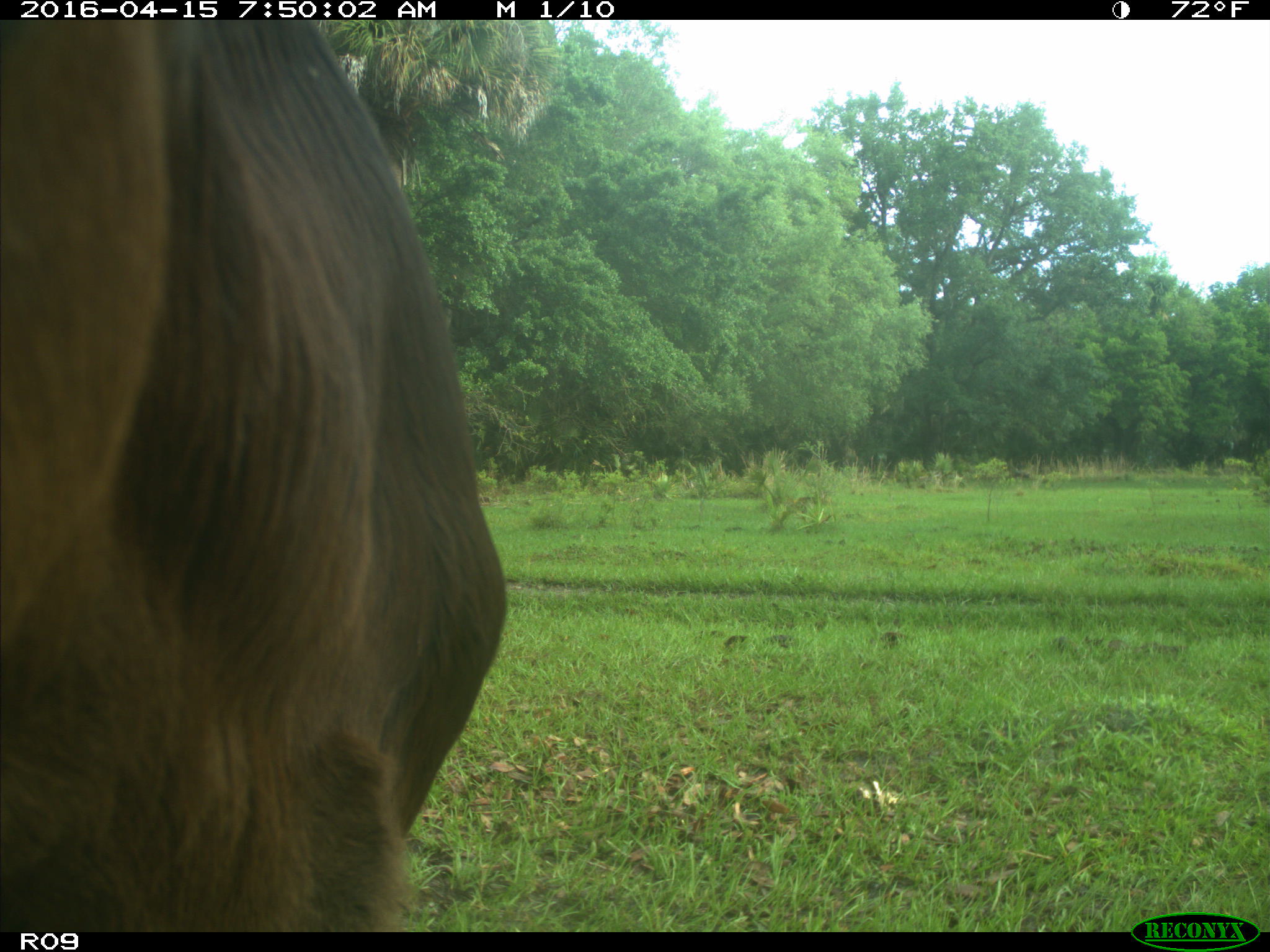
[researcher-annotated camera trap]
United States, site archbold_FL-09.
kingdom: Animalia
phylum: Chordata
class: Mammalia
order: Artiodactyla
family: Bovidae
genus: Bos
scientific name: Bos taurus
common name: domestic cow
Bos taurus (domestic cow).